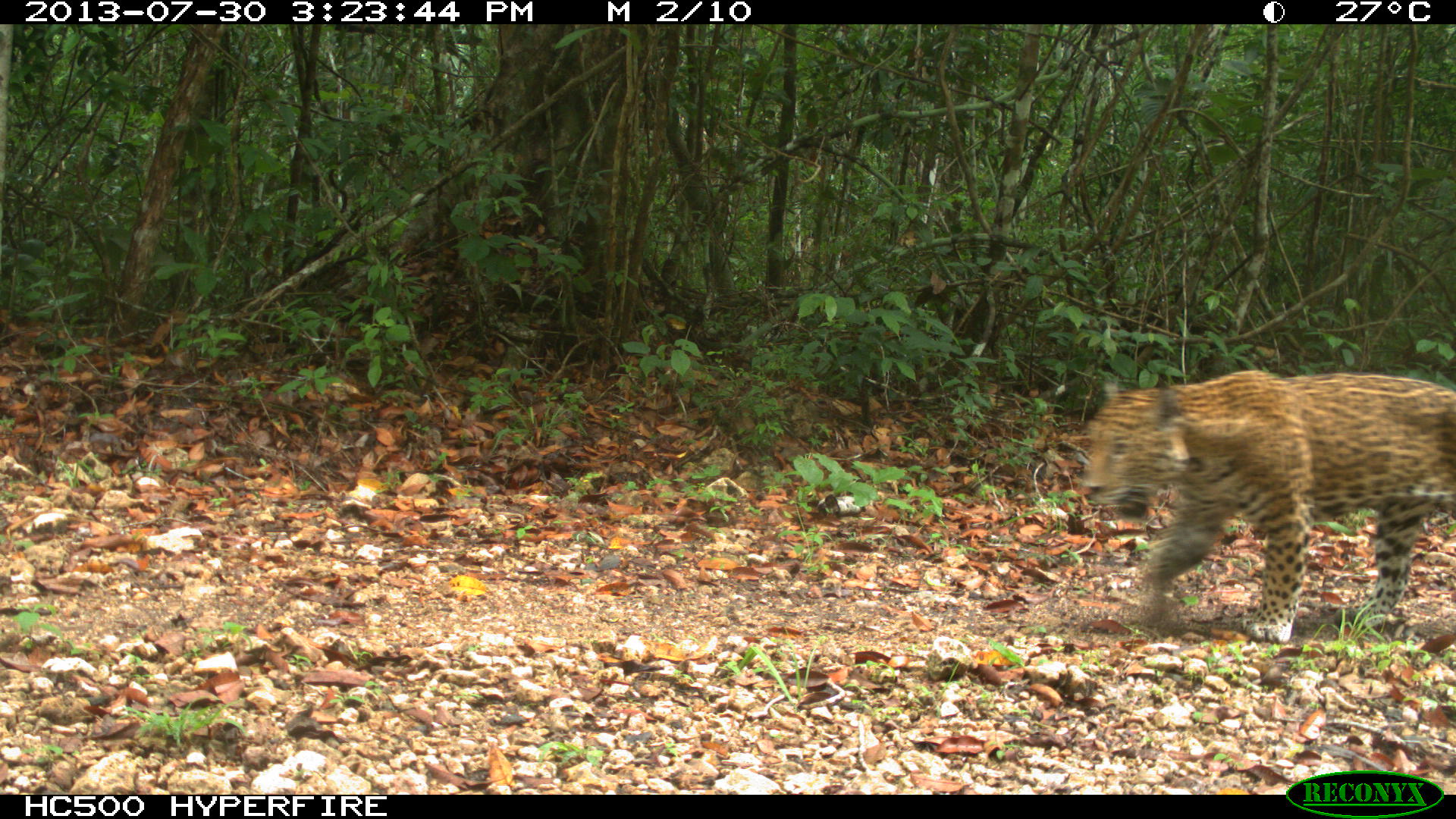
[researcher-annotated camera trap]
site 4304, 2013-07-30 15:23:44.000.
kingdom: Animalia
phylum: Chordata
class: Mammalia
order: Carnivora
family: Felidae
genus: Panthera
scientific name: Panthera onca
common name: jaguar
Panthera onca (jaguar), count 1, sex male.